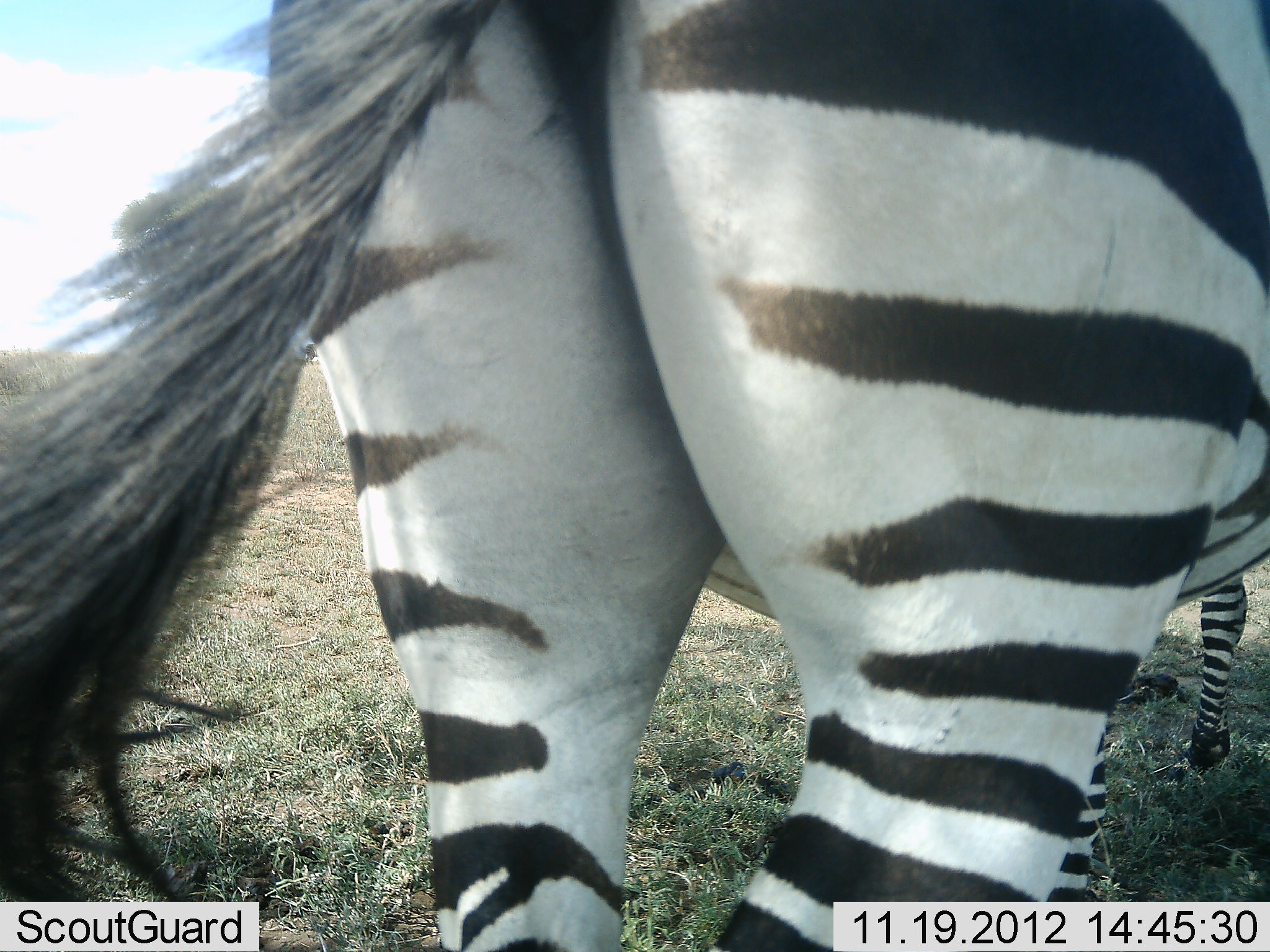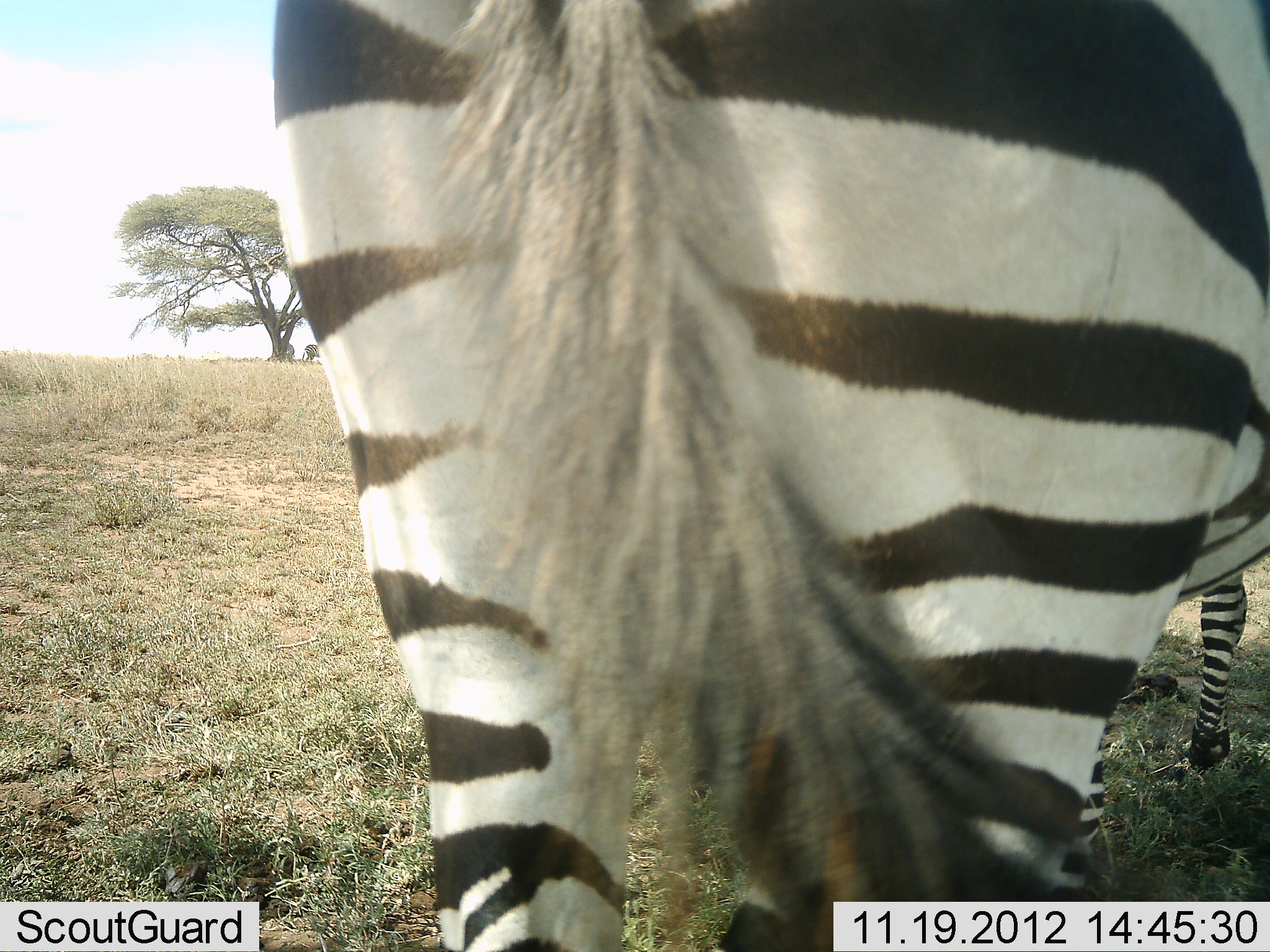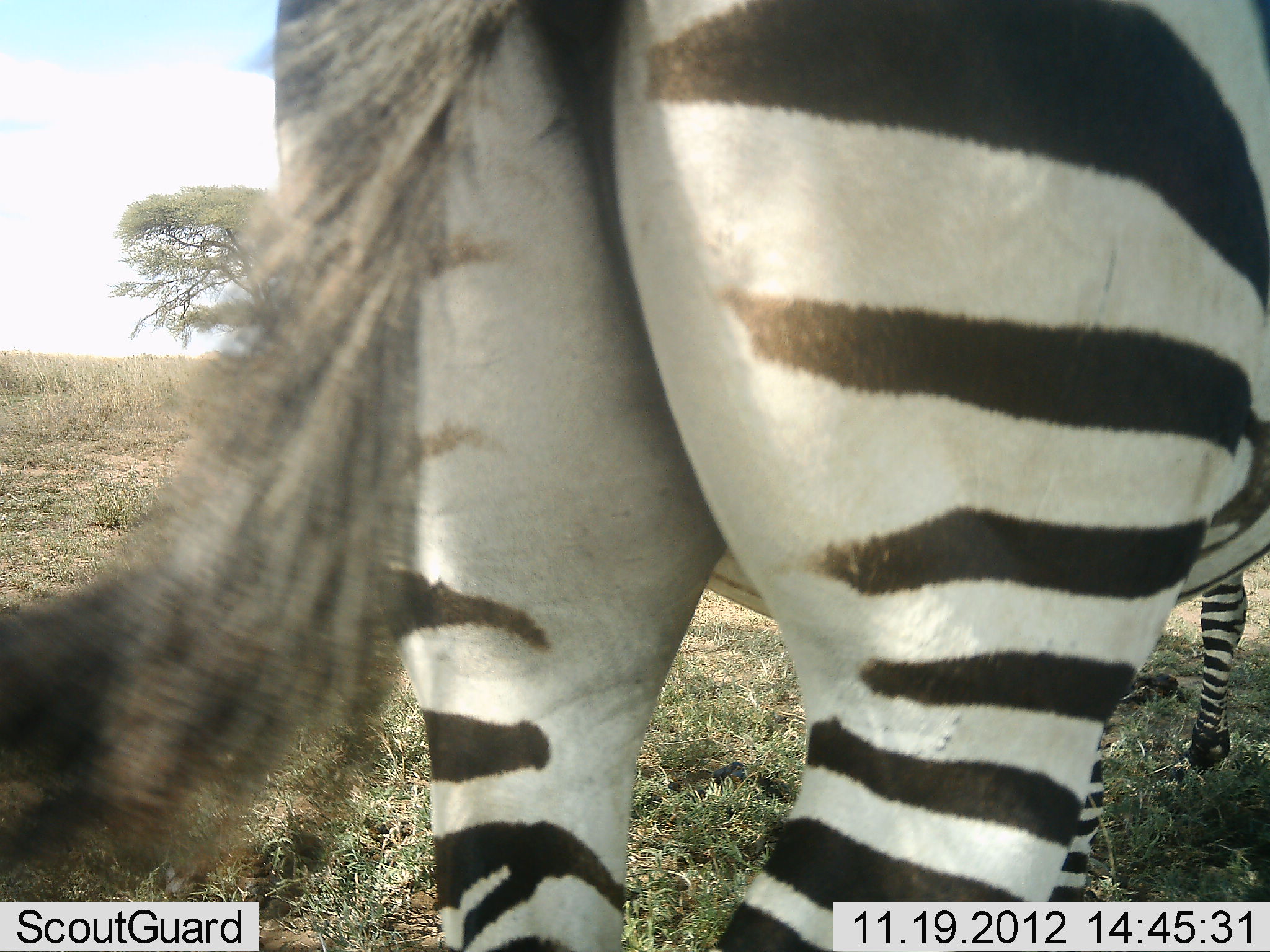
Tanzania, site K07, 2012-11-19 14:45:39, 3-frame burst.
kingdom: Animalia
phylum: Chordata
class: Mammalia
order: Perissodactyla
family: Equidae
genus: Equus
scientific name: Equus quagga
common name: plains zebra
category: zebra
Zebra (plains zebra) (Equus quagga), count 2. Behavior (volunteer vote fractions): standing 90%, resting 0%, moving 10%, interacting 0%. Young present (vote fraction): 0%. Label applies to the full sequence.